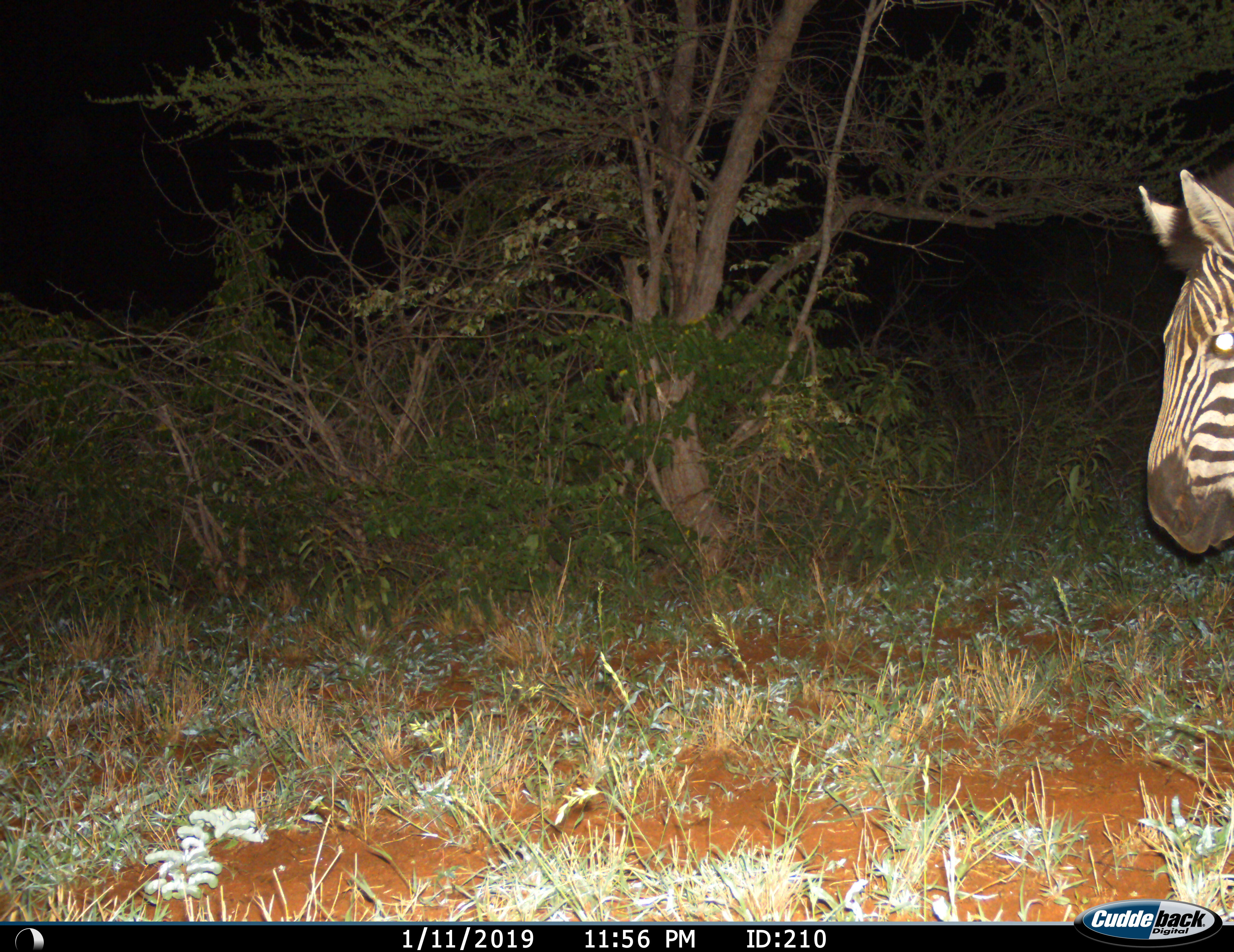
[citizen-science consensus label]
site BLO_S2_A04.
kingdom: Animalia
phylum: Chordata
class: Mammalia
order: Perissodactyla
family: Equidae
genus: Equus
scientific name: Equus quagga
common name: plains zebra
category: zebraplains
Zebraplains (plains zebra) (Equus quagga), count 1. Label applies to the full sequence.